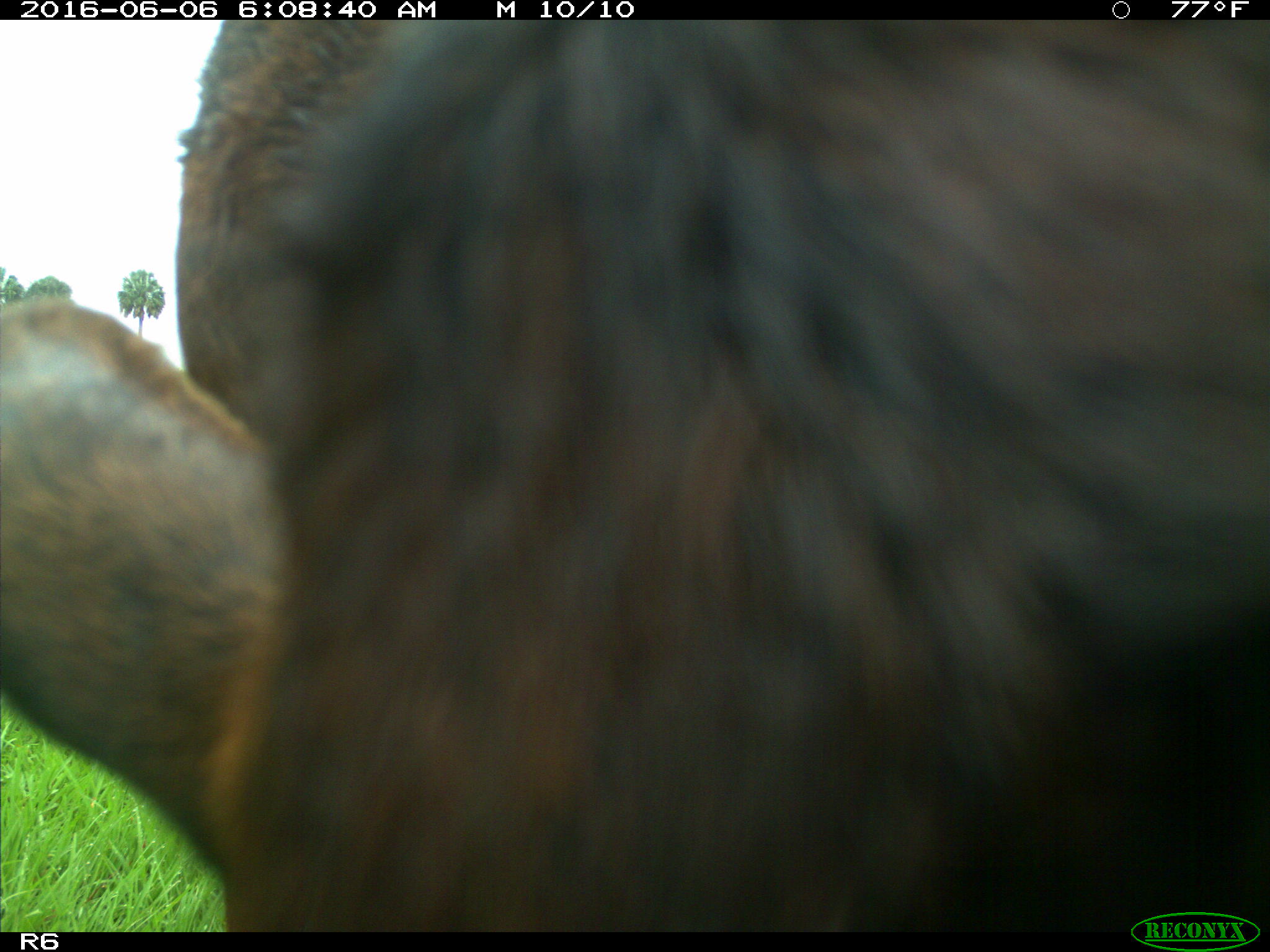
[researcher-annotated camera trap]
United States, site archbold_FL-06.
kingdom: Animalia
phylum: Chordata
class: Mammalia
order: Artiodactyla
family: Bovidae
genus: Bos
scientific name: Bos taurus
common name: domestic cow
Bos taurus (domestic cow).